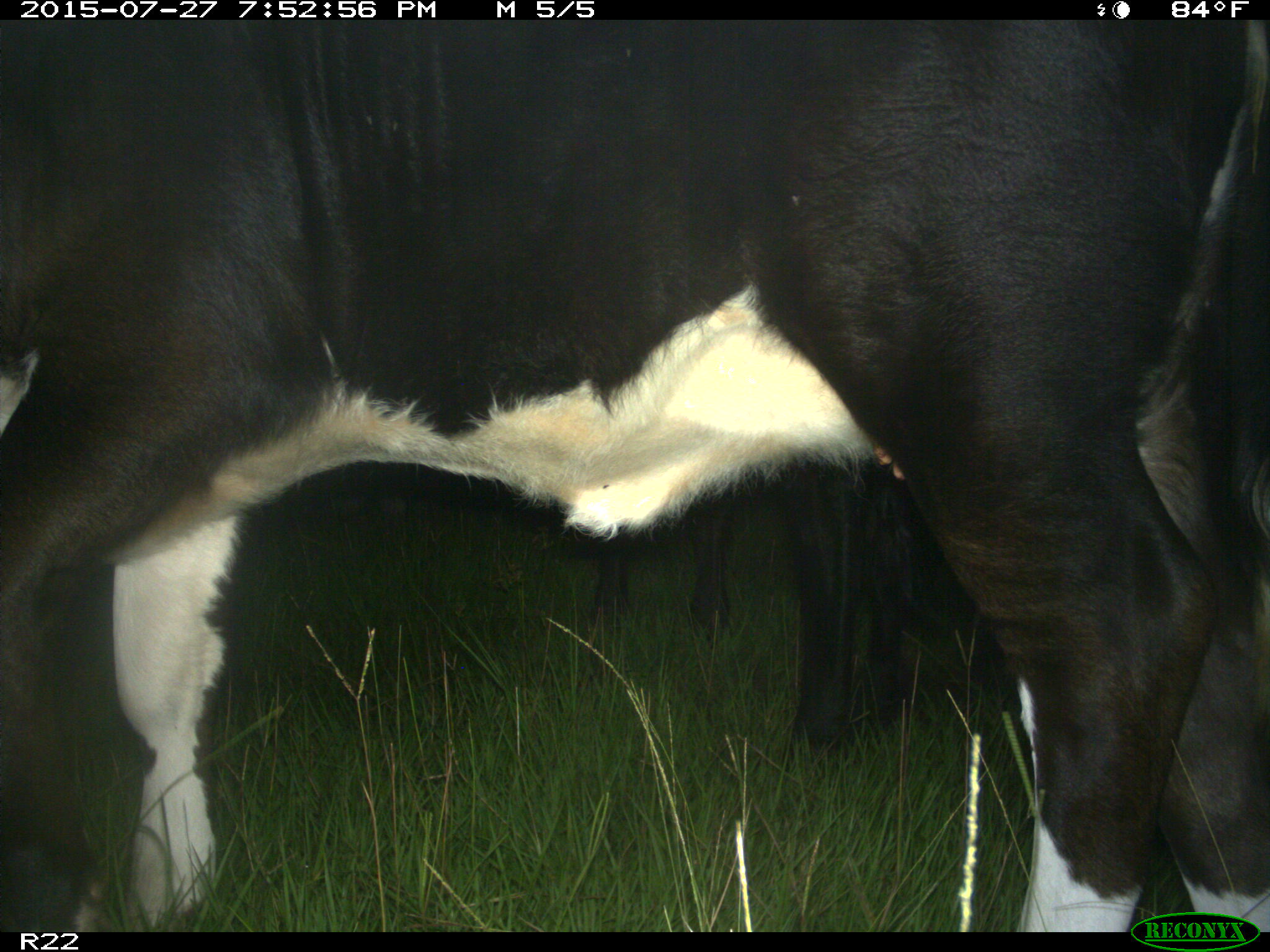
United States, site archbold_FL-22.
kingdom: Animalia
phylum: Chordata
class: Mammalia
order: Artiodactyla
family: Bovidae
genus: Bos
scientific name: Bos taurus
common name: domestic cow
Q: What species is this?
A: Bos taurus (domestic cow).